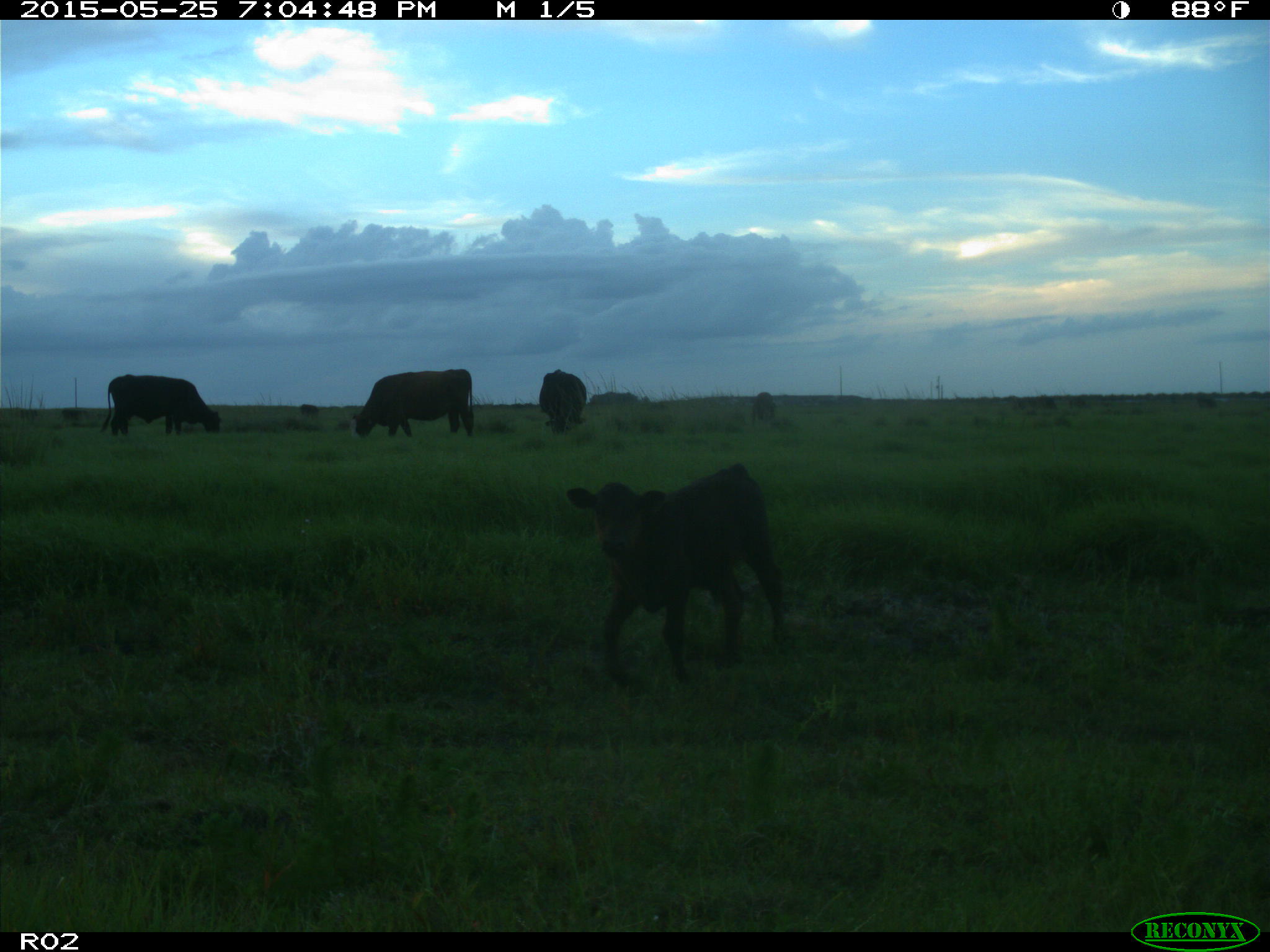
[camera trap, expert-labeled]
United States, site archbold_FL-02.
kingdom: Animalia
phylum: Chordata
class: Mammalia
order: Artiodactyla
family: Bovidae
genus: Bos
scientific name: Bos taurus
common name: domestic cow